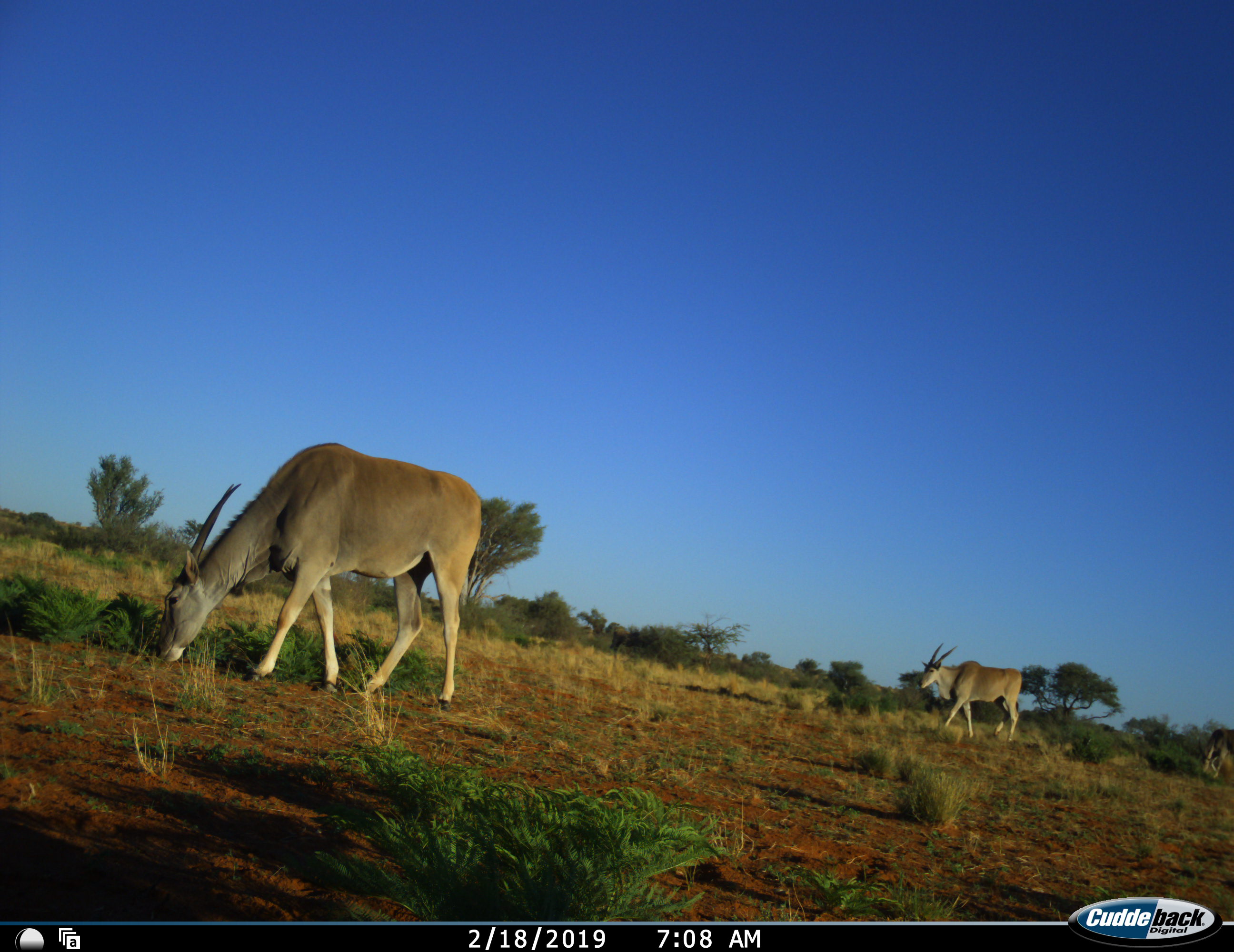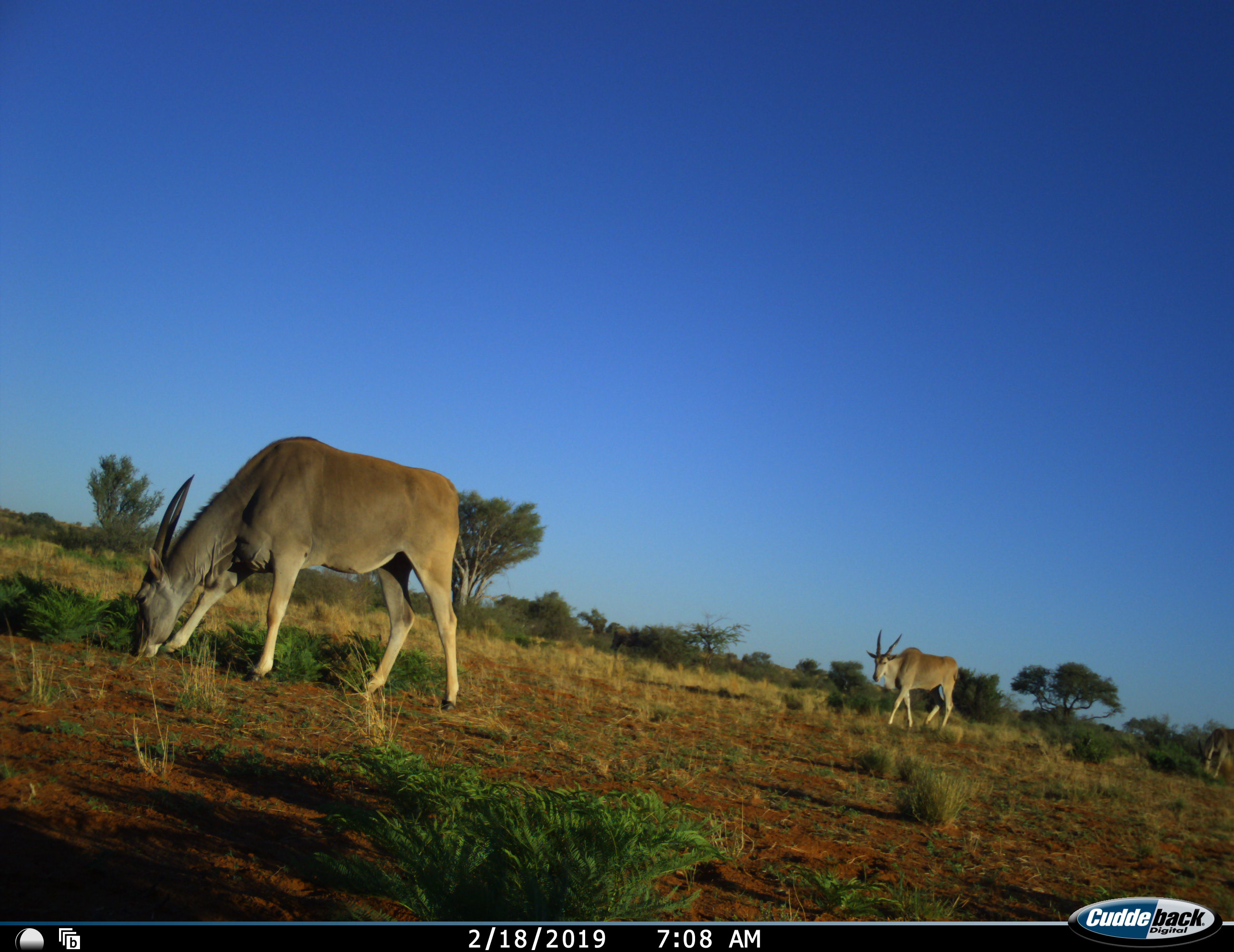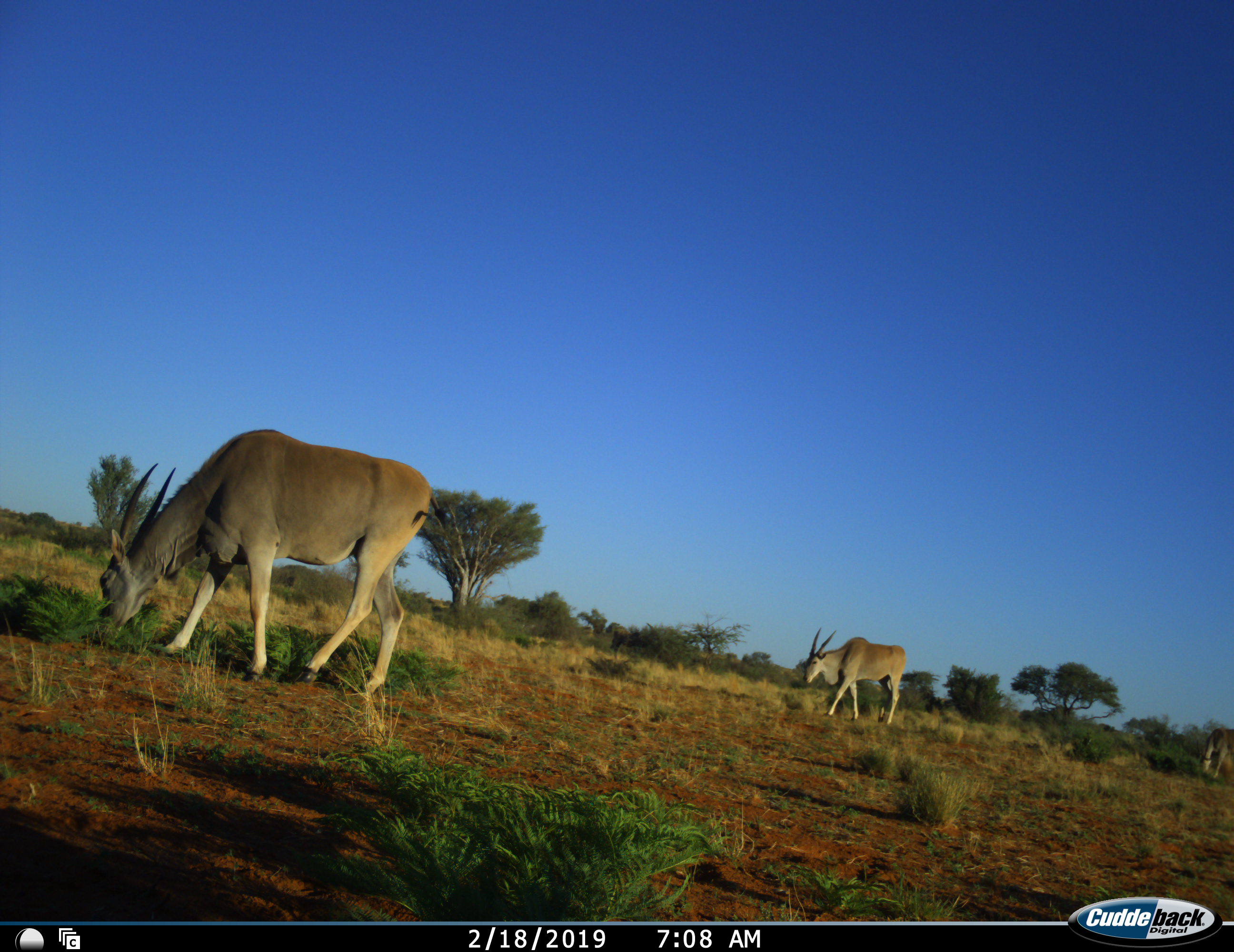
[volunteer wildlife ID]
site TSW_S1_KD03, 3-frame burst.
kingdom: Animalia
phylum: Chordata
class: Mammalia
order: Artiodactyla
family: Bovidae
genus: Tragelaphus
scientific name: Tragelaphus oryx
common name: eland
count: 3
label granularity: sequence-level